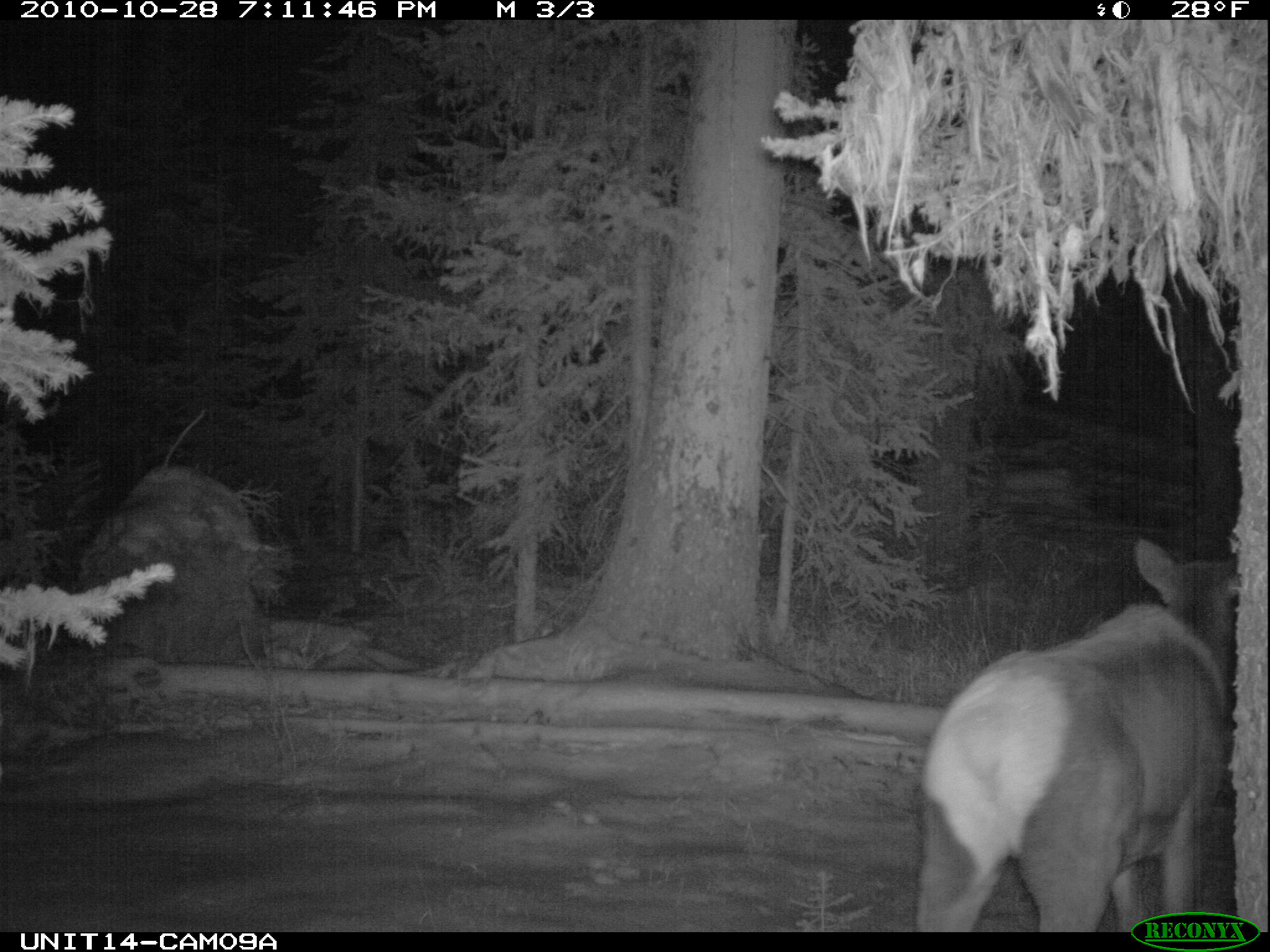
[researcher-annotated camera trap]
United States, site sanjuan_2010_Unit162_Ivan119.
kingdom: Animalia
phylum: Chordata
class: Mammalia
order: Artiodactyla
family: Cervidae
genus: Cervus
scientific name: Cervus elaphus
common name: red deer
Cervus elaphus (red deer).